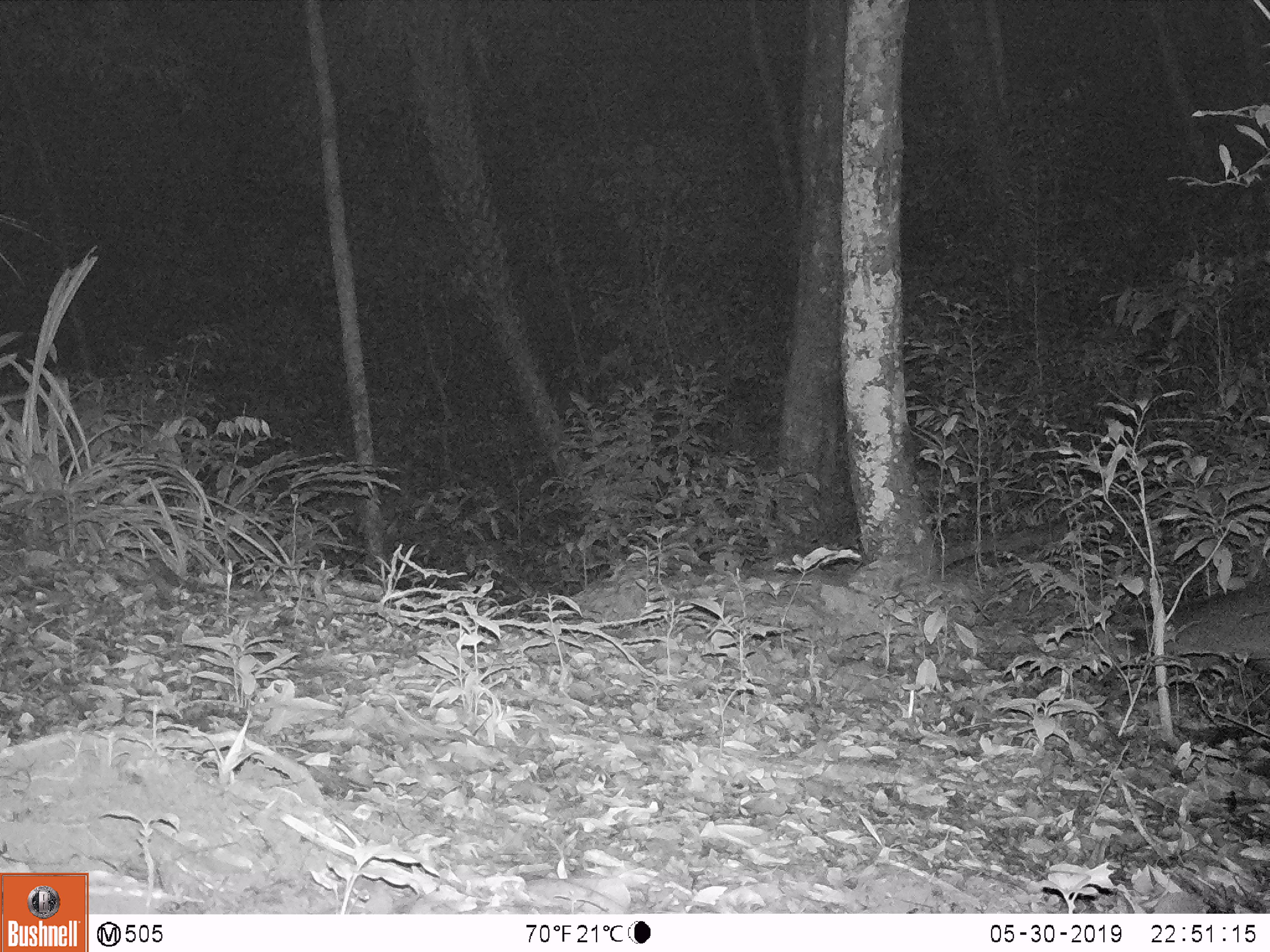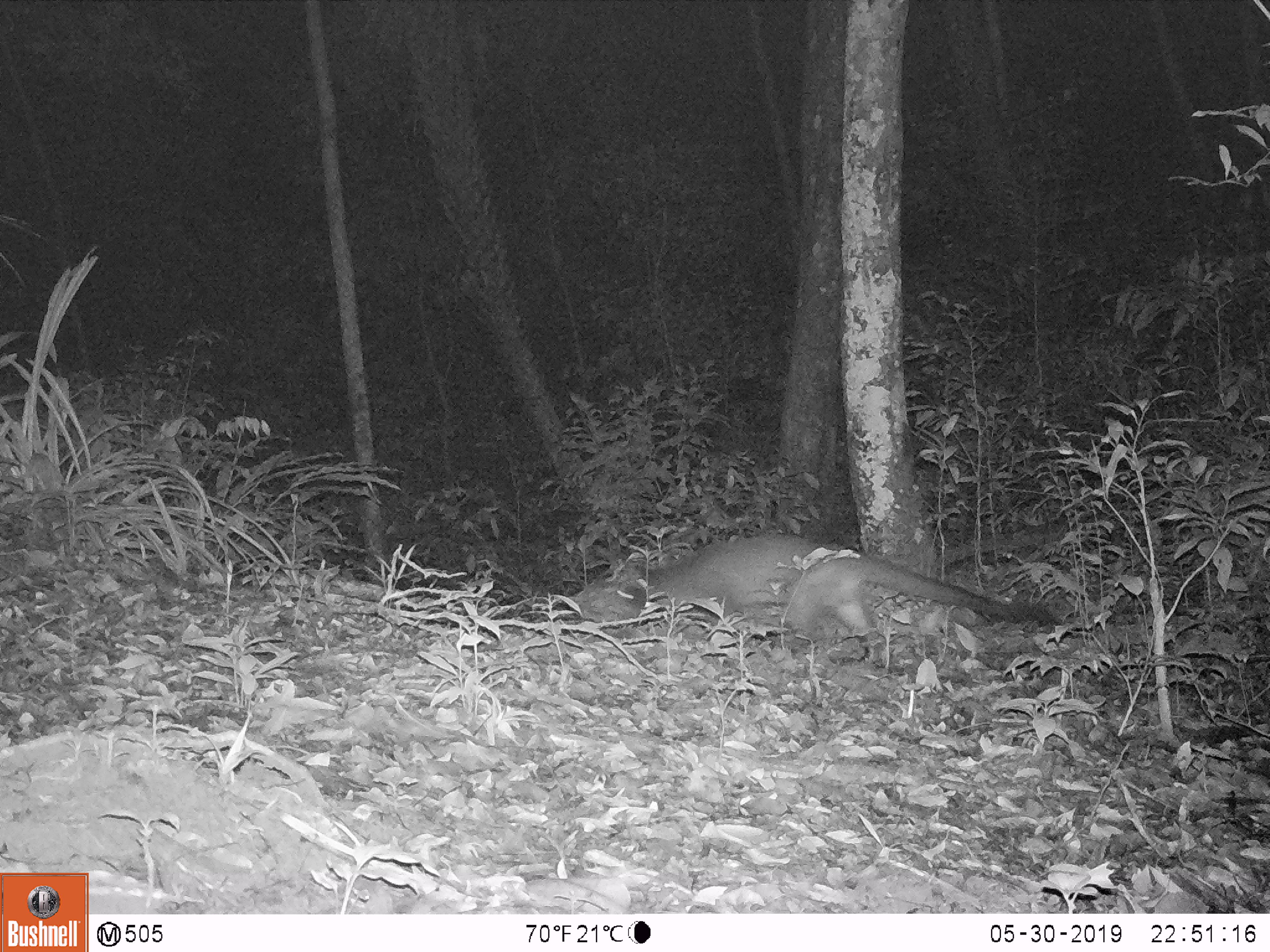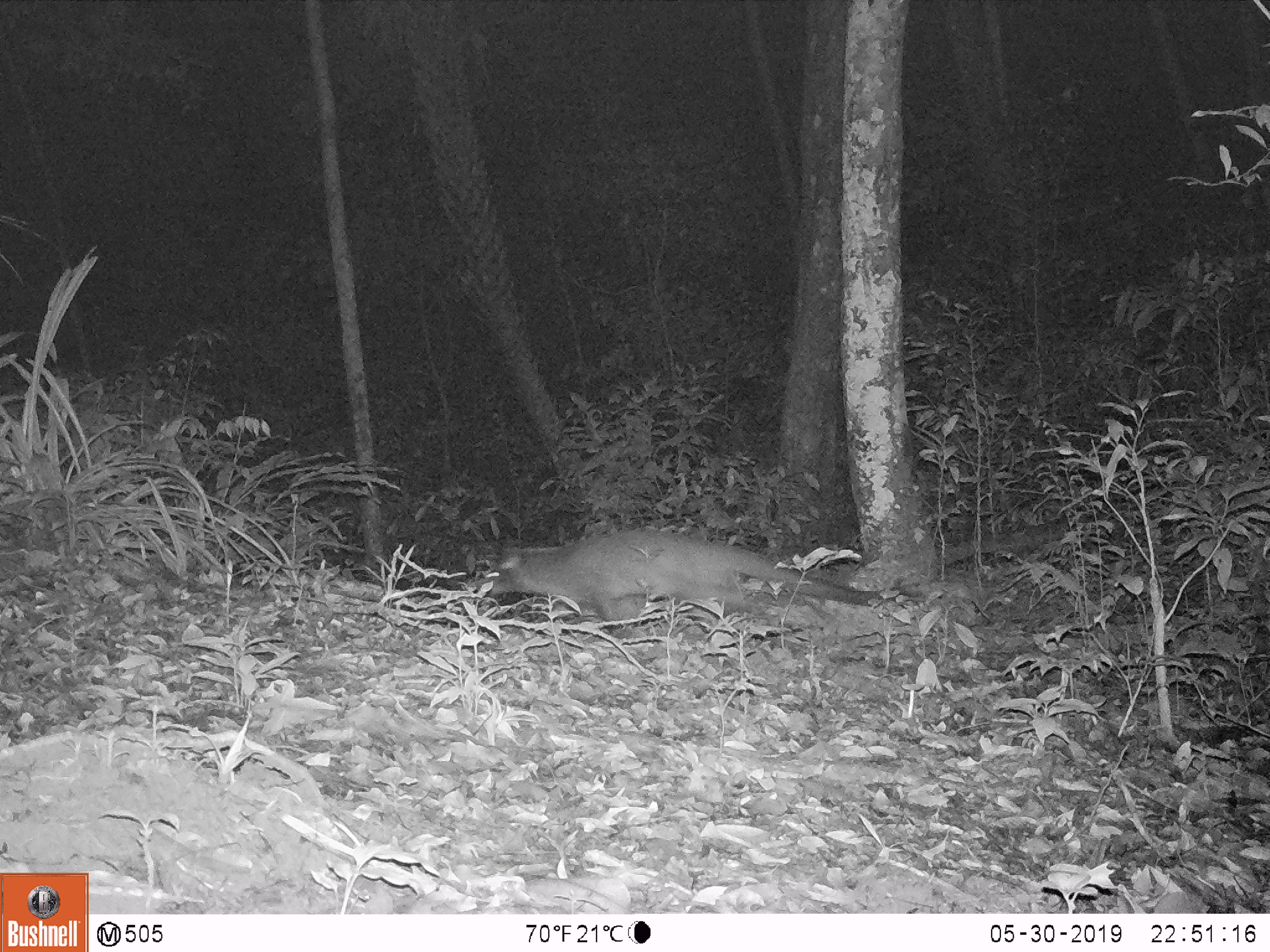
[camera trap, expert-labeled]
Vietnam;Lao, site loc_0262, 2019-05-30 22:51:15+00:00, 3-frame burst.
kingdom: Animalia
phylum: Chordata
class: Mammalia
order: Carnivora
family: Viverridae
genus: Paguma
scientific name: Paguma larvata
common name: masked palm civet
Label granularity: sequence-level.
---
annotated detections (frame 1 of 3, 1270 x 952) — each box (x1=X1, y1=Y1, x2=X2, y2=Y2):
masked palm civet: (x1=1049, y1=583, x2=1270, y2=673)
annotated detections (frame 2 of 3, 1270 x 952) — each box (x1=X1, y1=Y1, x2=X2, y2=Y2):
masked palm civet: (x1=605, y1=532, x2=1051, y2=662)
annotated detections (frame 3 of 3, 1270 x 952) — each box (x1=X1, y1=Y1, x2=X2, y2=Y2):
masked palm civet: (x1=474, y1=528, x2=926, y2=639)